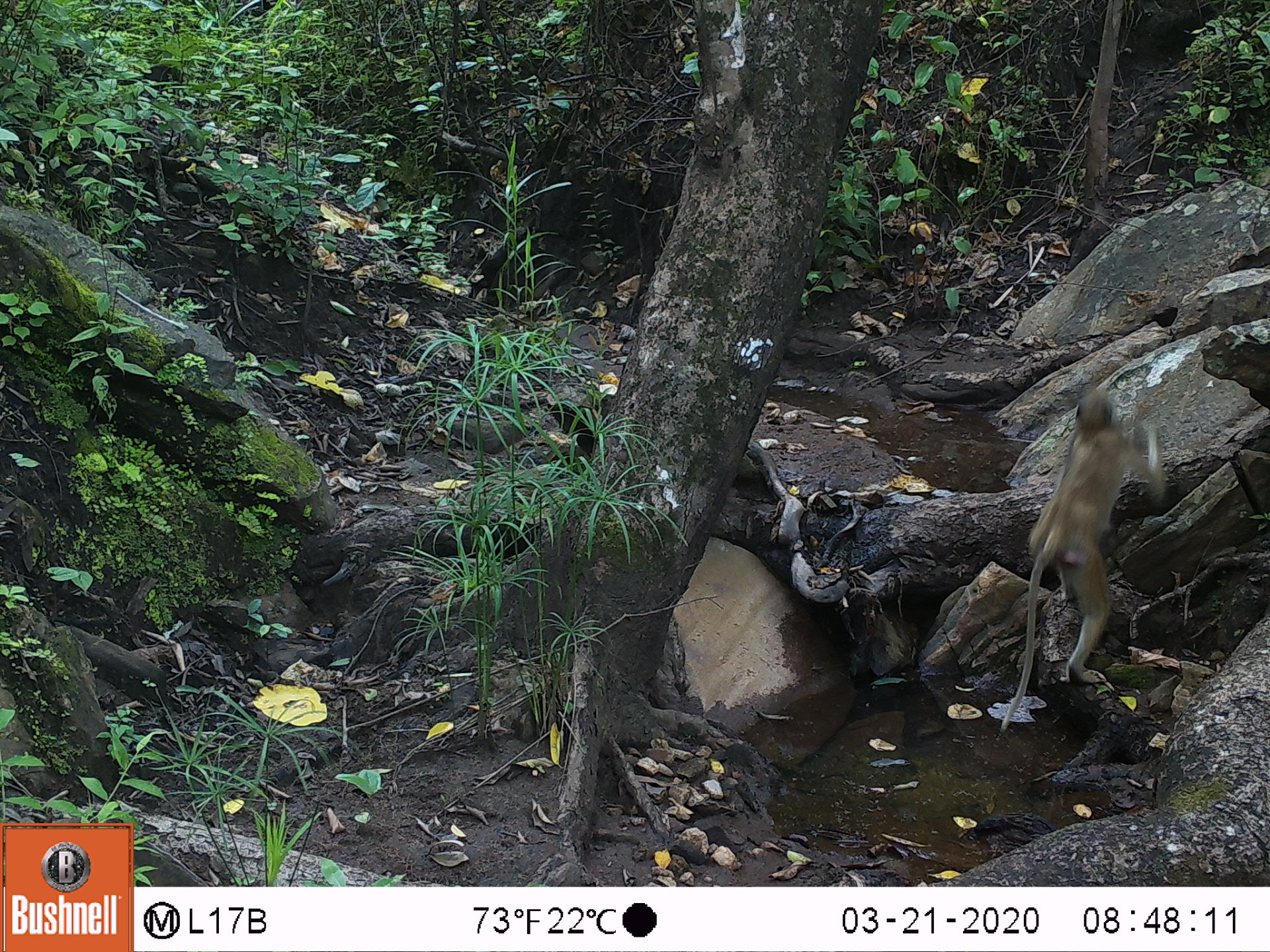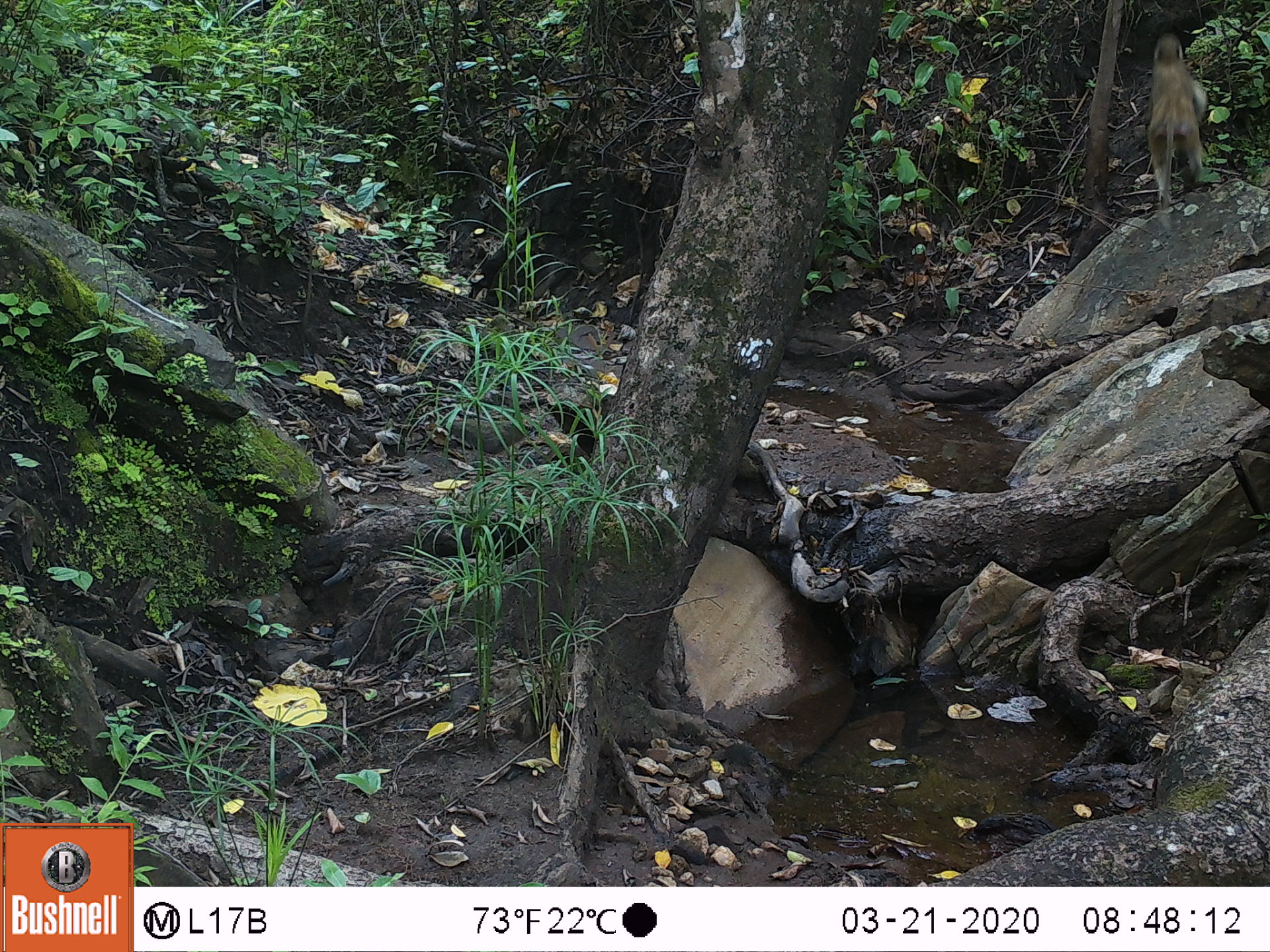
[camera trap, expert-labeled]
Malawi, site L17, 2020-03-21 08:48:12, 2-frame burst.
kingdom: Animalia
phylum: Chordata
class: Mammalia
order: Primates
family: Cercopithecidae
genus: Papio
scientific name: Papio cynocephalus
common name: yellow baboon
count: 1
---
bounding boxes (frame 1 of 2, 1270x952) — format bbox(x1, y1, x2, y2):
yellow baboon: bbox(1000, 380, 1168, 712)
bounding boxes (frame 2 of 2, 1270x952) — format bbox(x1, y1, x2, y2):
yellow baboon: bbox(1142, 30, 1211, 212)